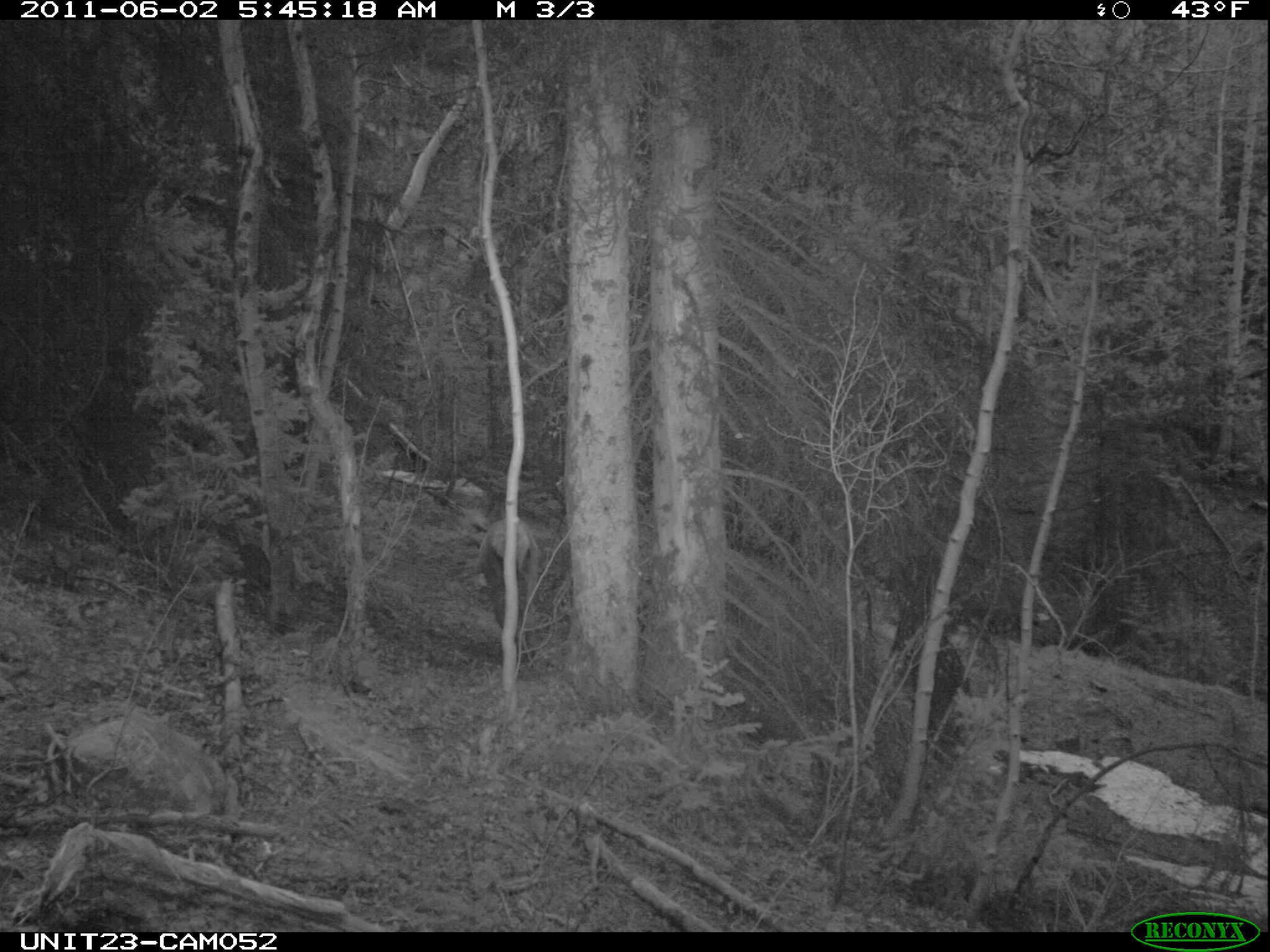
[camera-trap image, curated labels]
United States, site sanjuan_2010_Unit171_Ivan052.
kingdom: Animalia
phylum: Chordata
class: Mammalia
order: Artiodactyla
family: Cervidae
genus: Cervus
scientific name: Cervus elaphus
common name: red deer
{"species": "Cervus elaphus (red deer)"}